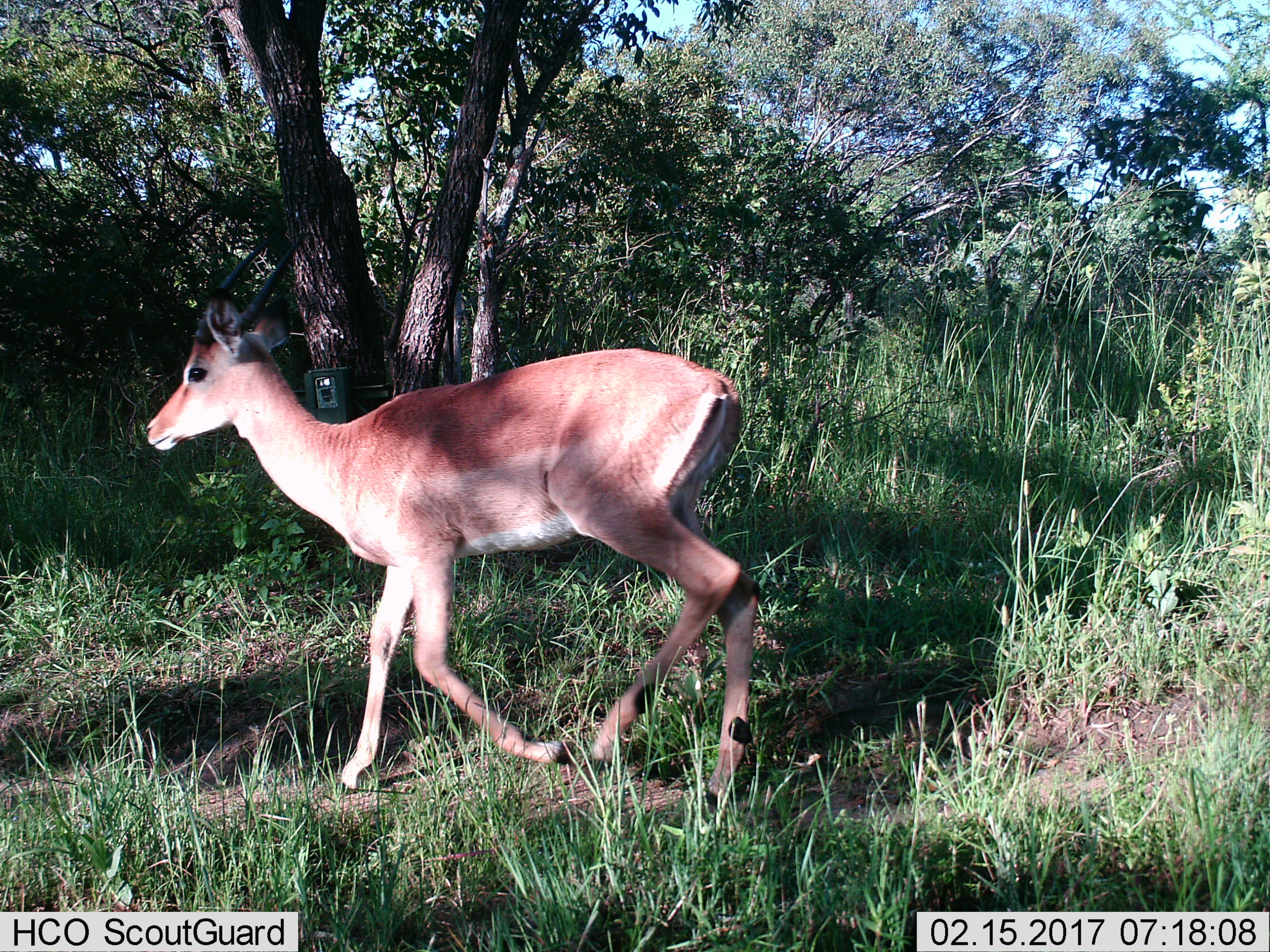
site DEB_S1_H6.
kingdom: Animalia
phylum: Chordata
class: Mammalia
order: Artiodactyla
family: Bovidae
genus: Aepyceros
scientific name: Aepyceros melampus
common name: impala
Impala (Aepyceros melampus), count 1. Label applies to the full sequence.